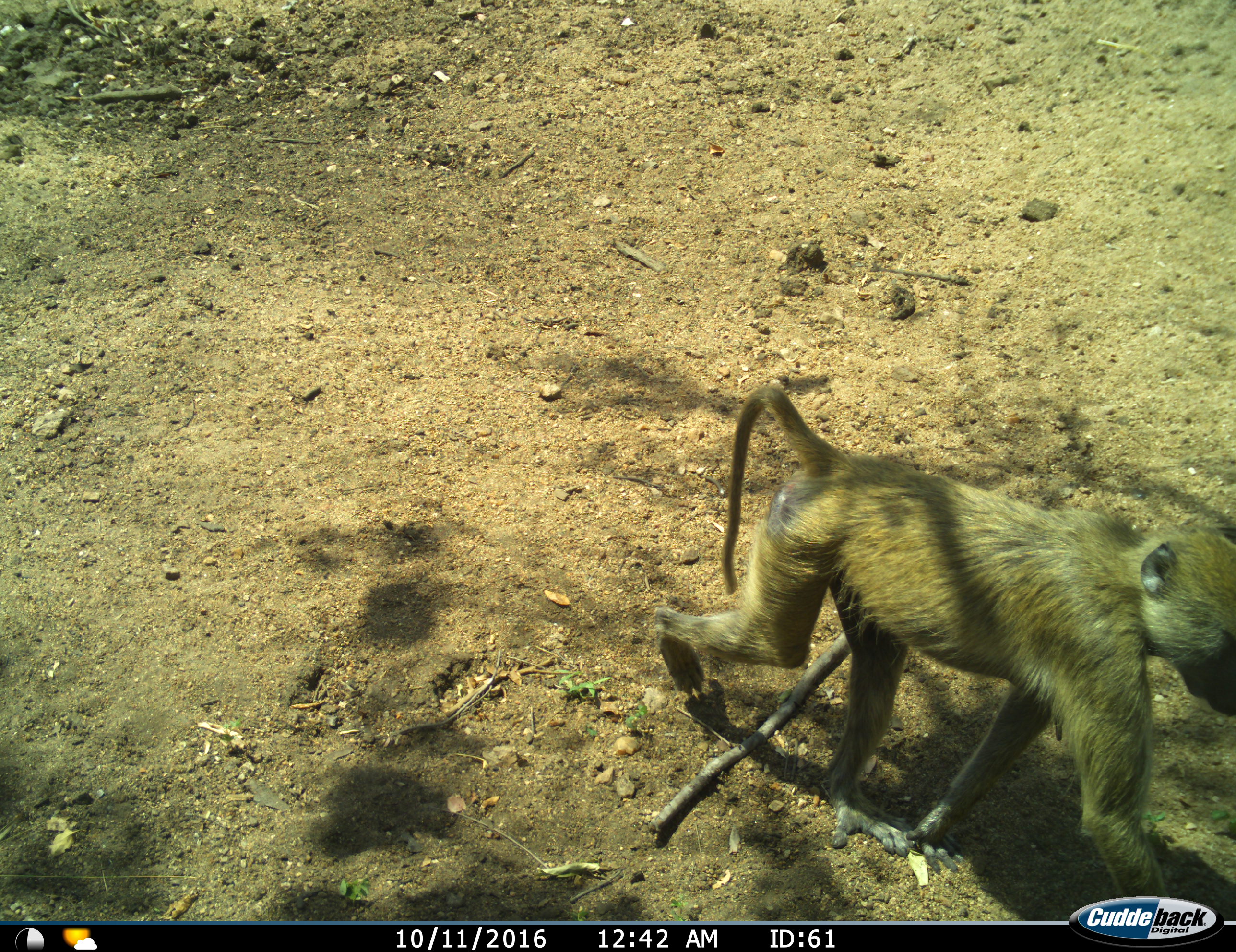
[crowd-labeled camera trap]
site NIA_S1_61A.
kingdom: Animalia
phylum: Chordata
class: Mammalia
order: Primates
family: Cercopithecidae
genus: Papio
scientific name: Papio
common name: baboon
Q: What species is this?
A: Baboon (Papio).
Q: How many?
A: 1.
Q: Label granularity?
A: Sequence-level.